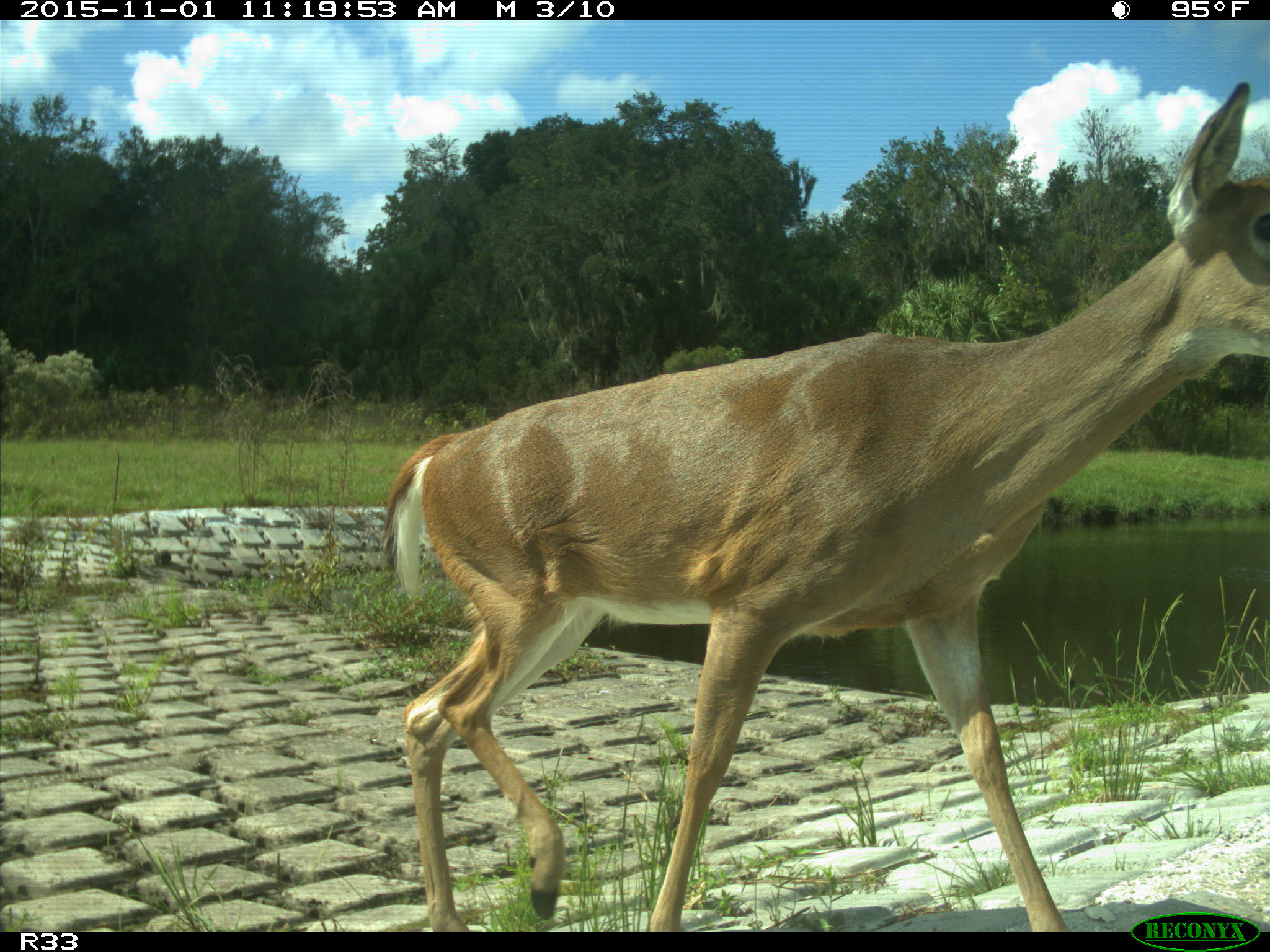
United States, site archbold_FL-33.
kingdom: Animalia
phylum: Chordata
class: Mammalia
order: Artiodactyla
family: Cervidae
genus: Odocoileus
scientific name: Odocoileus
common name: deer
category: unidentified deer